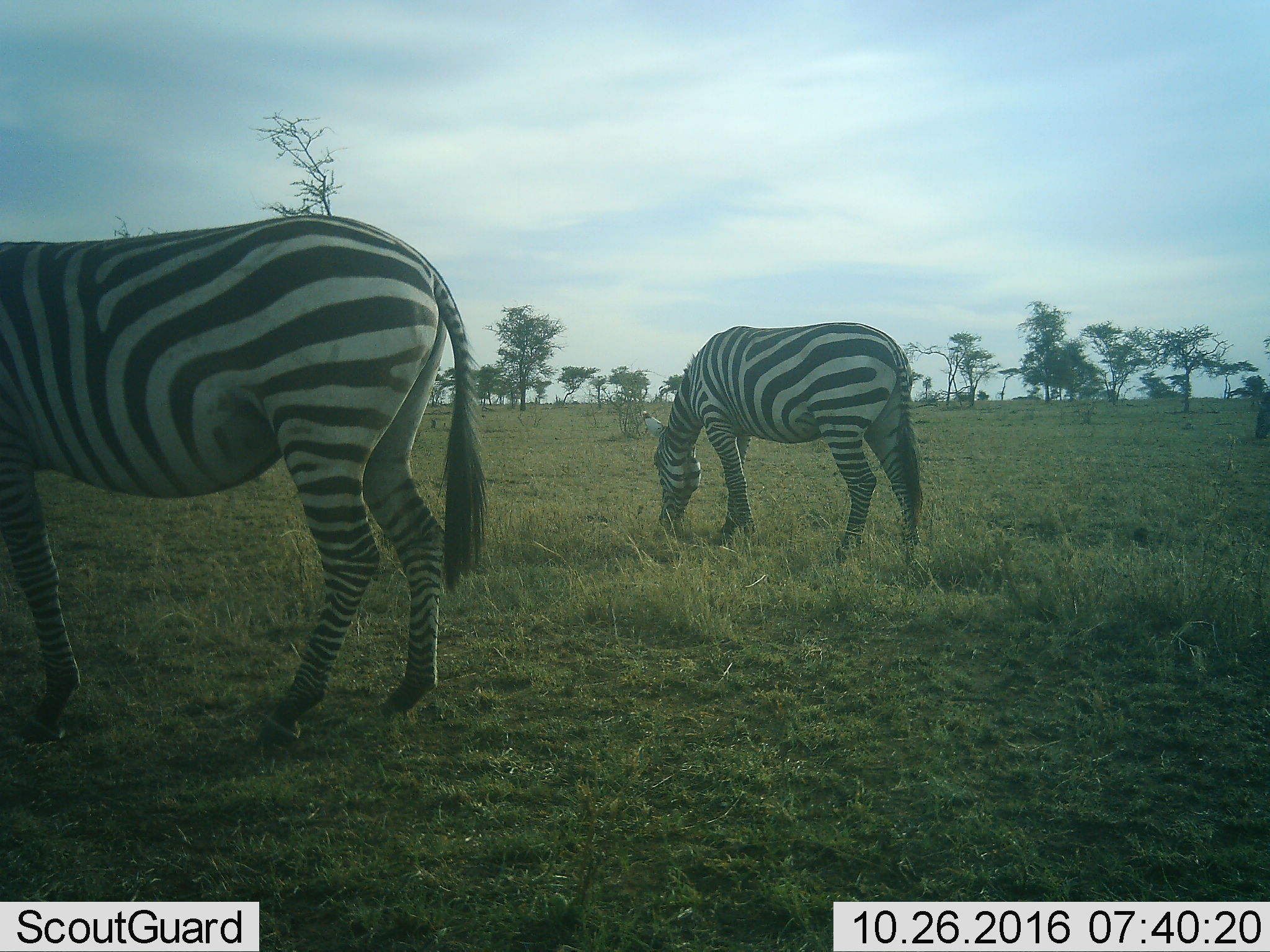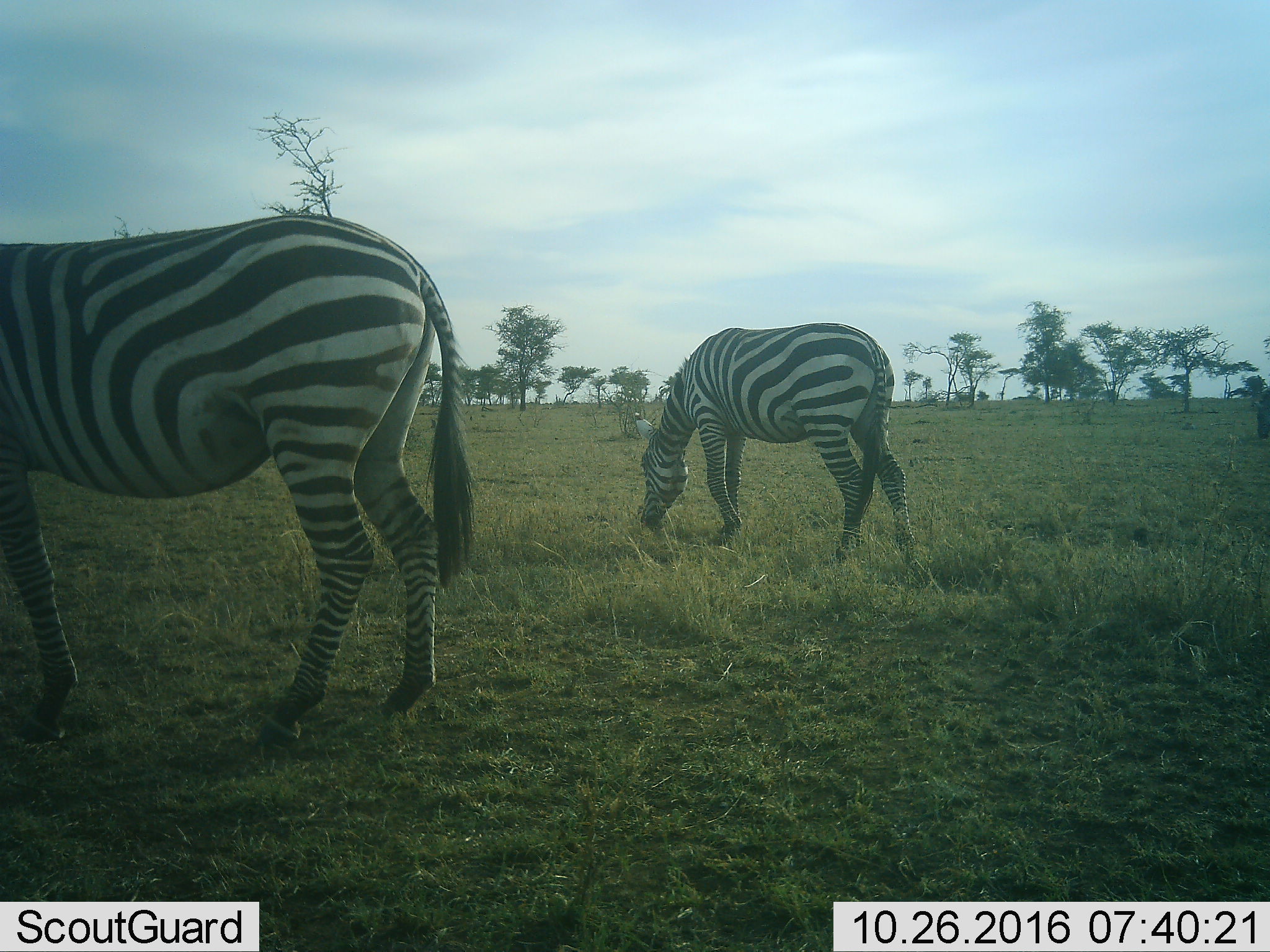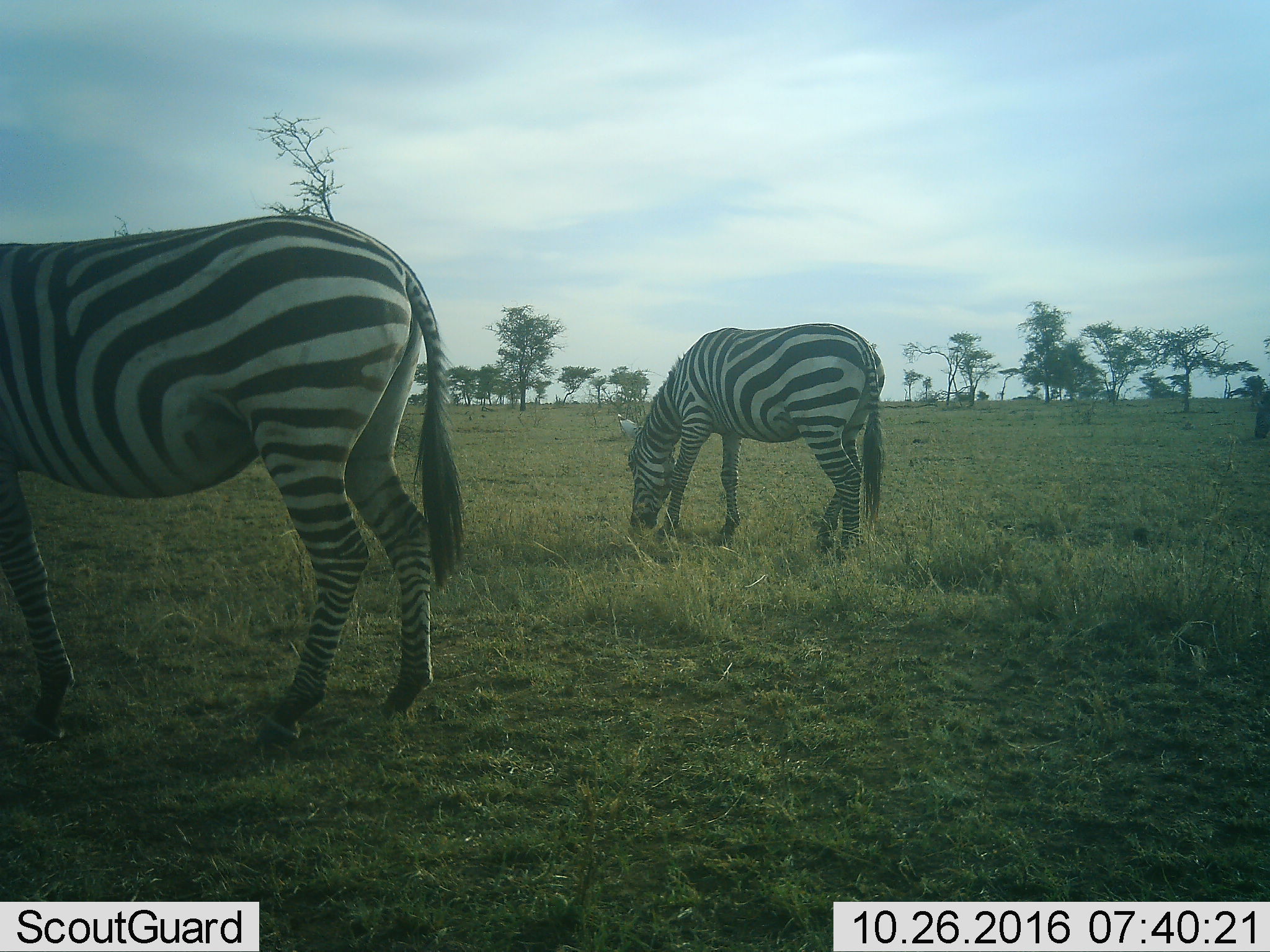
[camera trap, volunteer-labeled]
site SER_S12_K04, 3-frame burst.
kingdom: Animalia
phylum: Chordata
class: Mammalia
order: Perissodactyla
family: Equidae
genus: Equus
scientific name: Equus quagga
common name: plains zebra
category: zebraplains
Zebraplains (plains zebra) (Equus quagga), count 2. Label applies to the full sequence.